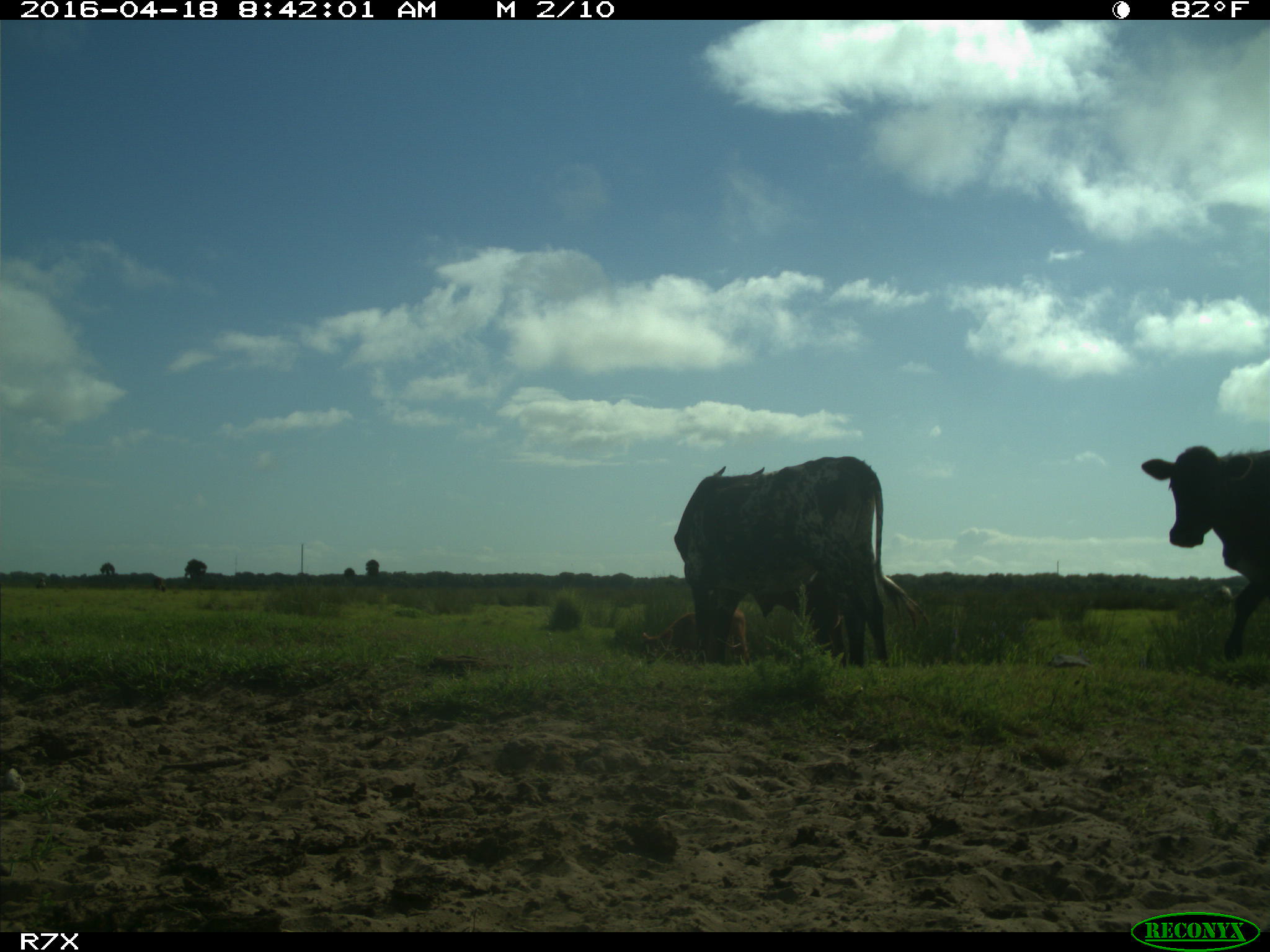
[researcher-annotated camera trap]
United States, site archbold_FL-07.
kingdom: Animalia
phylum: Chordata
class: Mammalia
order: Artiodactyla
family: Bovidae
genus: Bos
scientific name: Bos taurus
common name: domestic cow